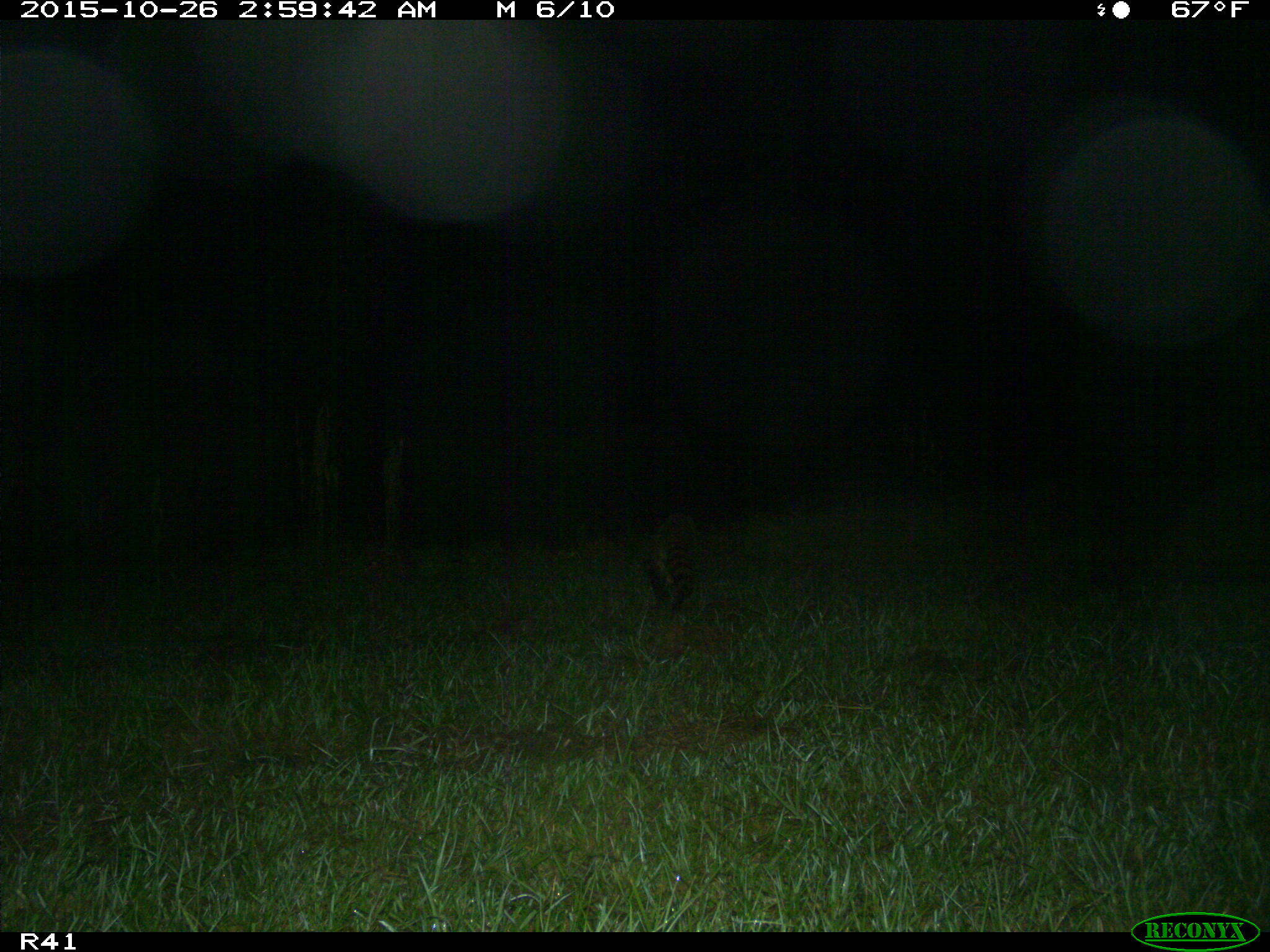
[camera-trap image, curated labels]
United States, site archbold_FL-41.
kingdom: Animalia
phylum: Chordata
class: Mammalia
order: Carnivora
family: Procyonidae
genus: Procyon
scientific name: Procyon lotor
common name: common raccoon